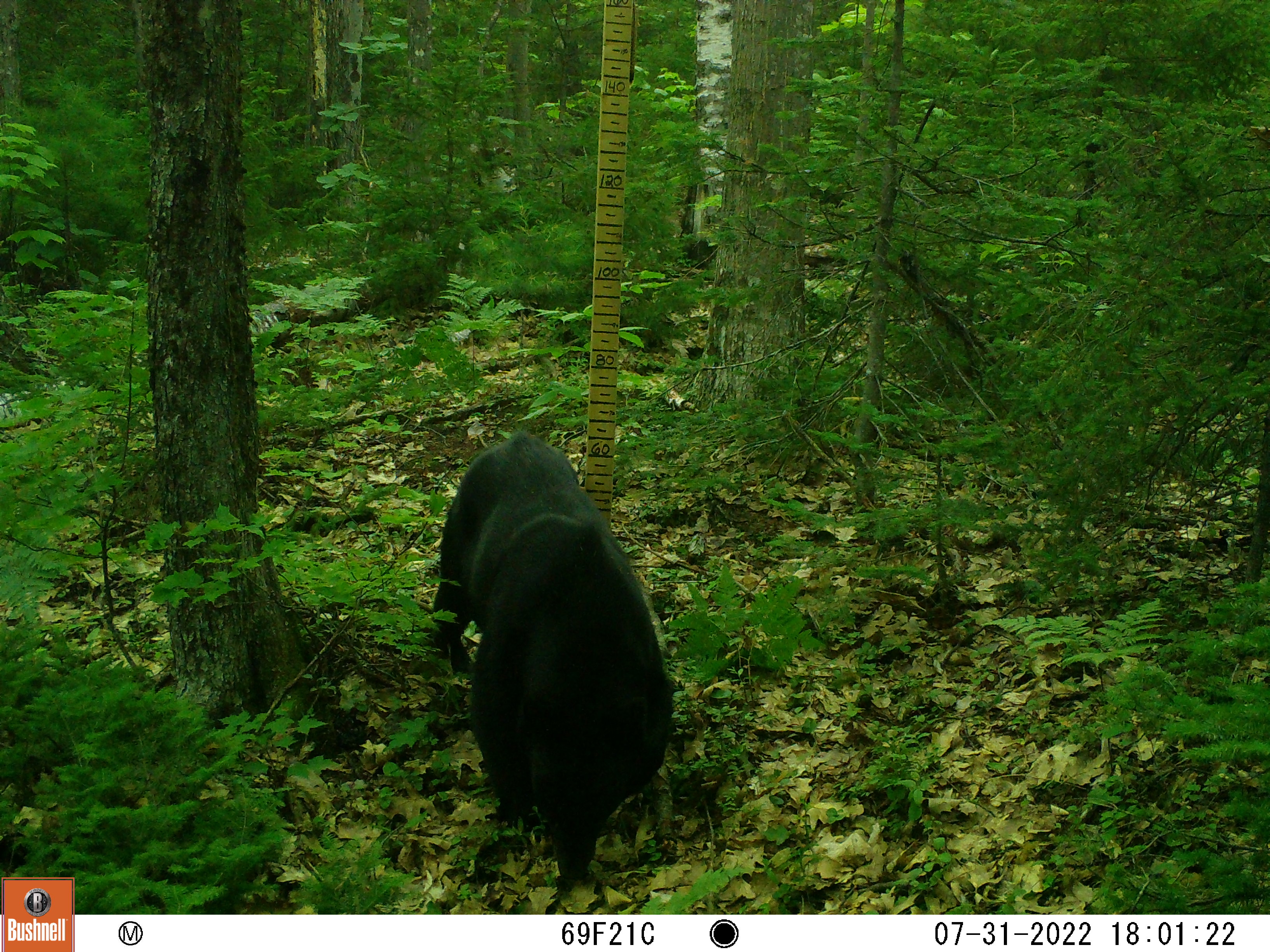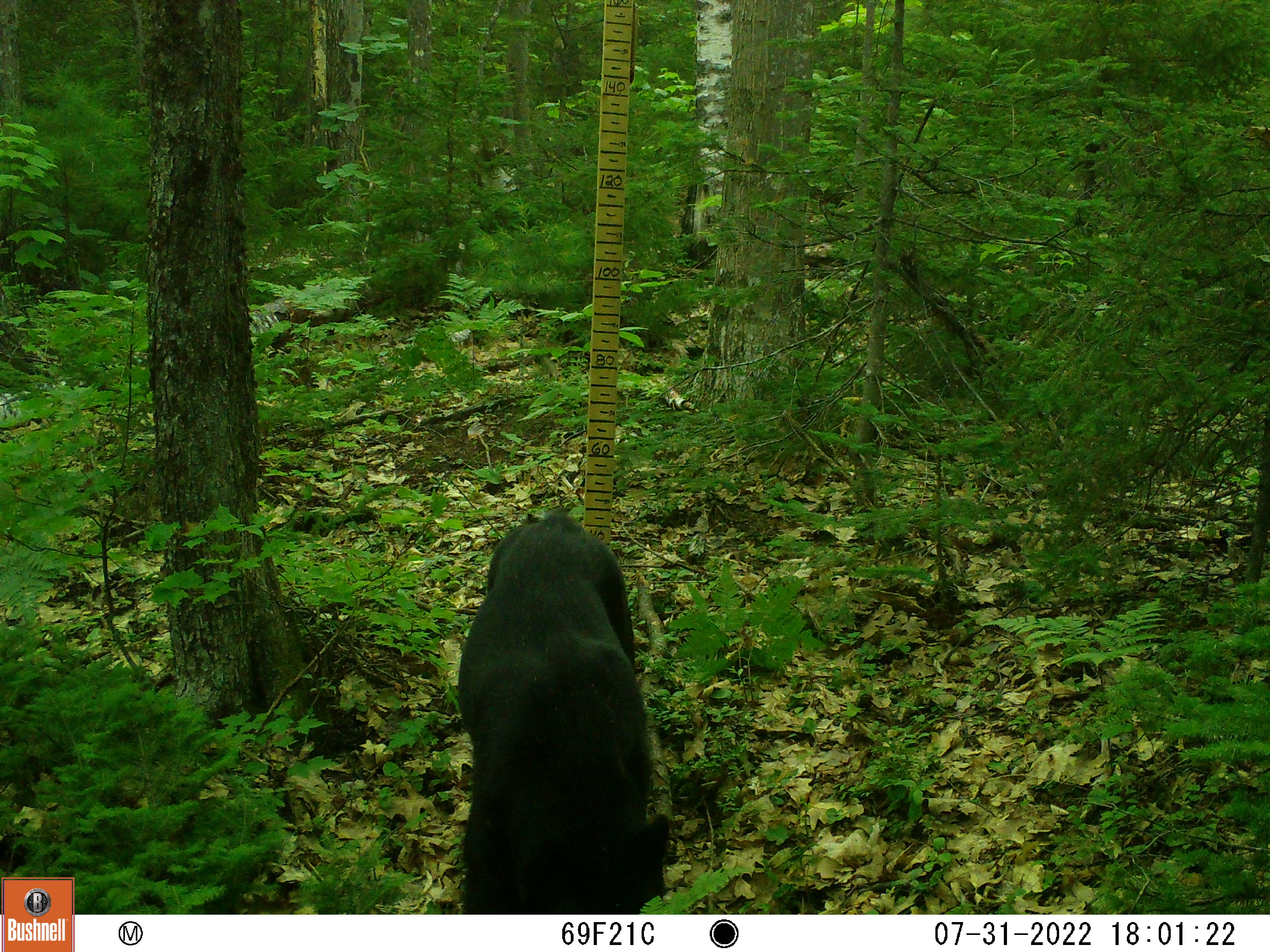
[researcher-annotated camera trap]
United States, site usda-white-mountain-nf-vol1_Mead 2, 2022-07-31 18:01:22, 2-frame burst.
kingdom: Animalia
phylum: Chordata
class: Mammalia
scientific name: Mammalia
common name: mammal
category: mammal sp.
Mammal sp. (mammal) (Mammalia).